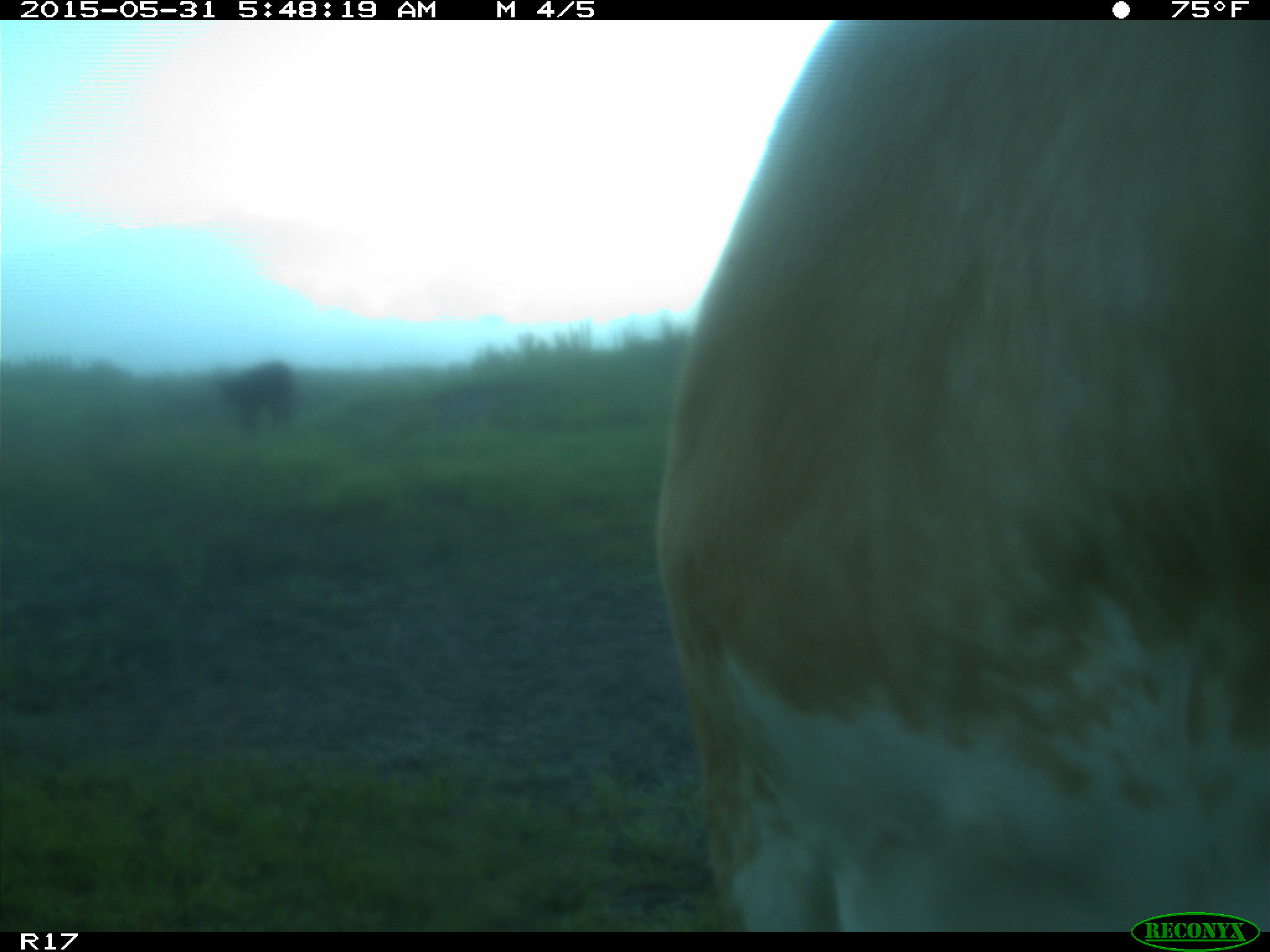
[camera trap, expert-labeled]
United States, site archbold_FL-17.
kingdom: Animalia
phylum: Chordata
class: Mammalia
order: Artiodactyla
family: Bovidae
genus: Bos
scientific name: Bos taurus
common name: domestic cow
Bos taurus (domestic cow).